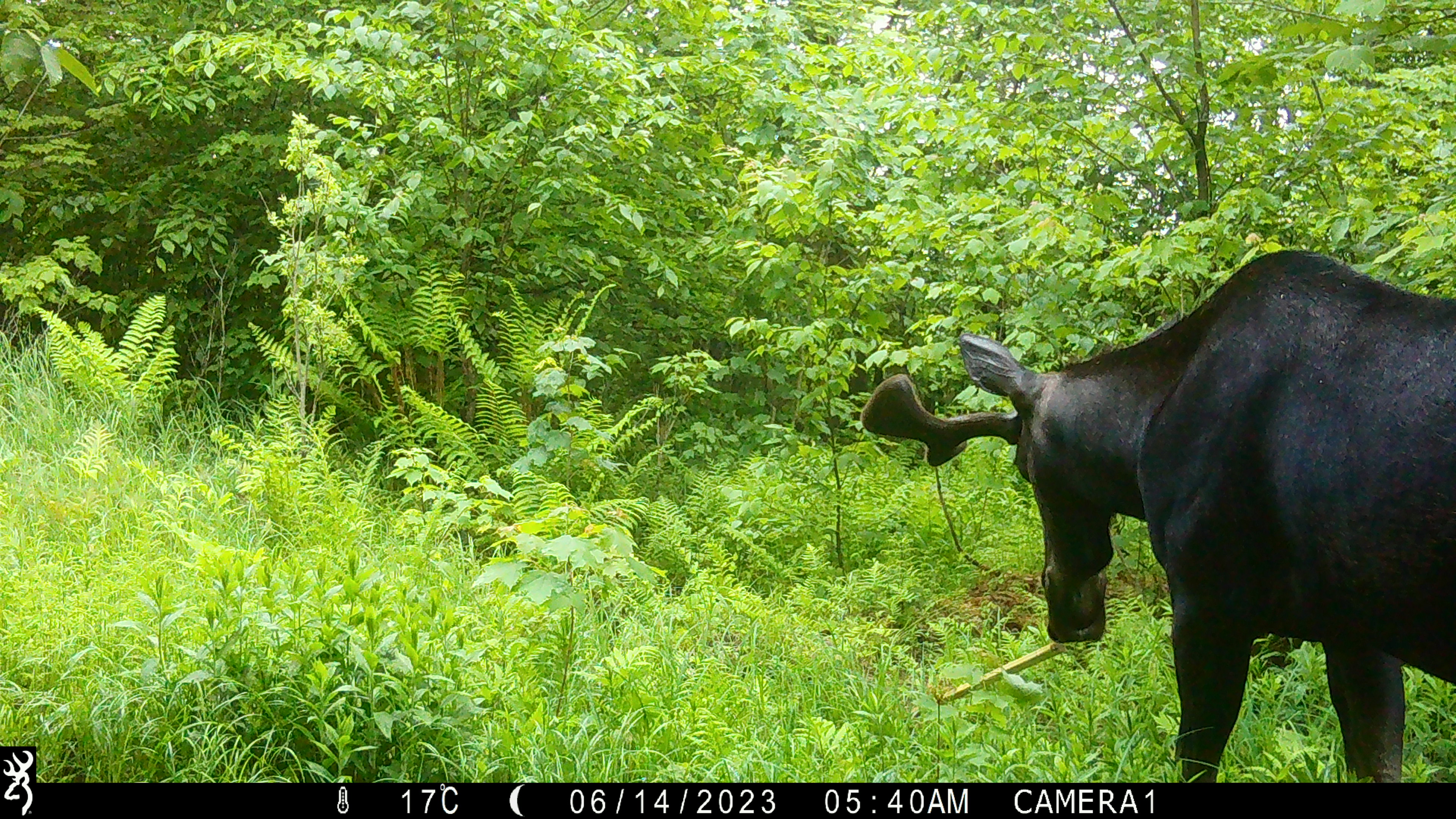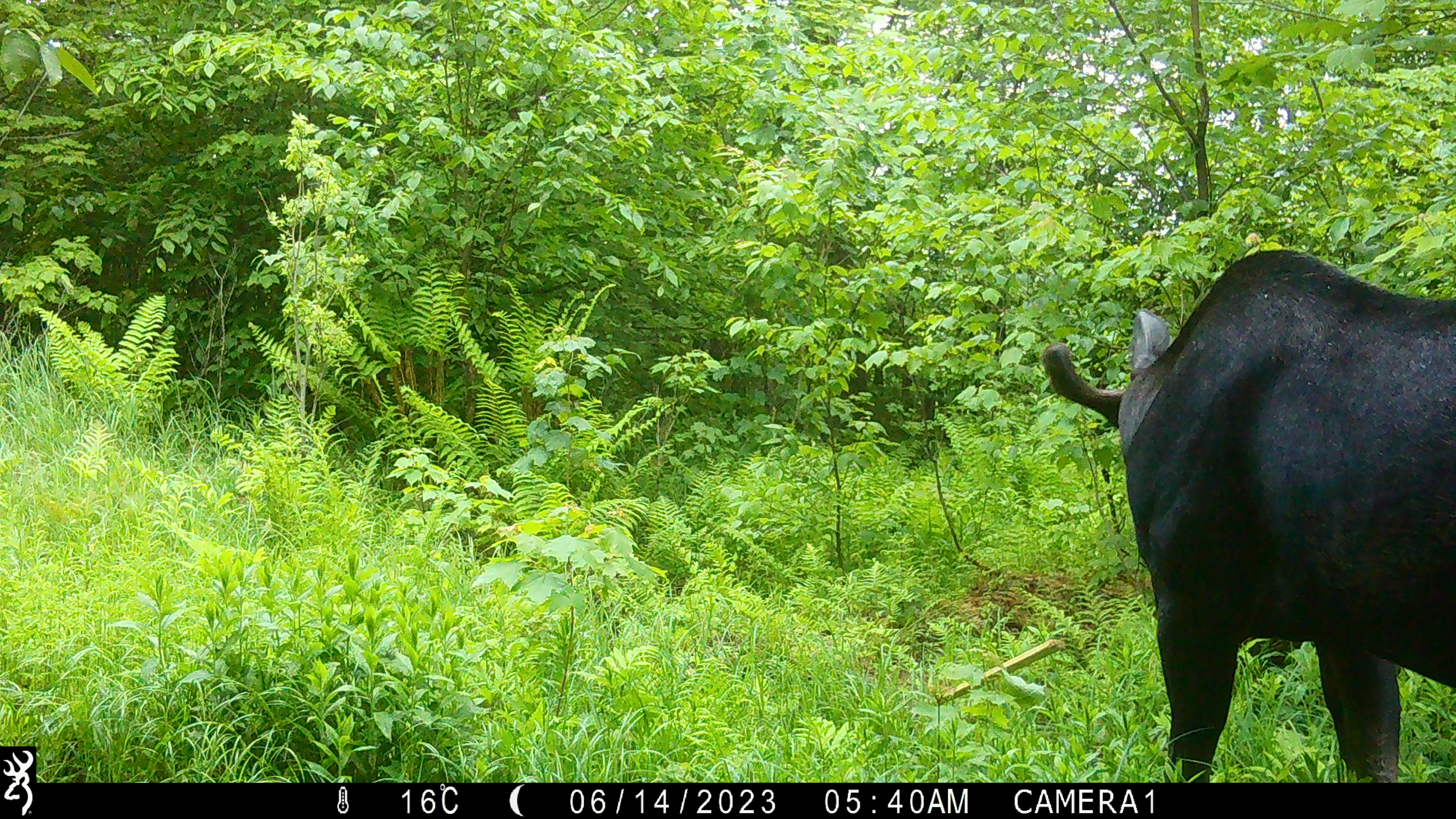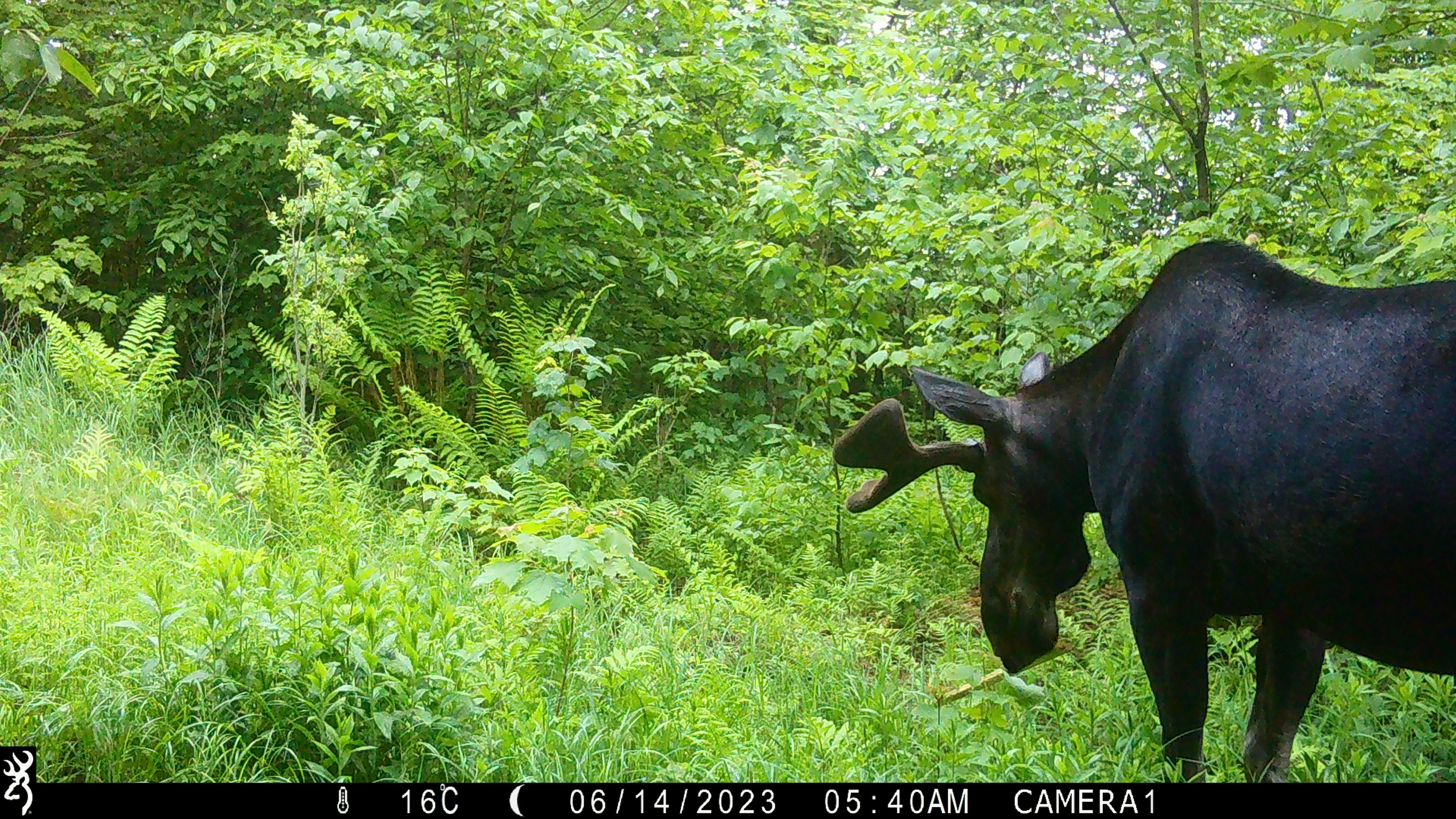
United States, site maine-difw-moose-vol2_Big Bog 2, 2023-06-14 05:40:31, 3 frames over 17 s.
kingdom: Animalia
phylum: Chordata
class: Mammalia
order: Artiodactyla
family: Cervidae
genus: Alces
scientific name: Alces alces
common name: moose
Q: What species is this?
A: Moose (Alces alces).